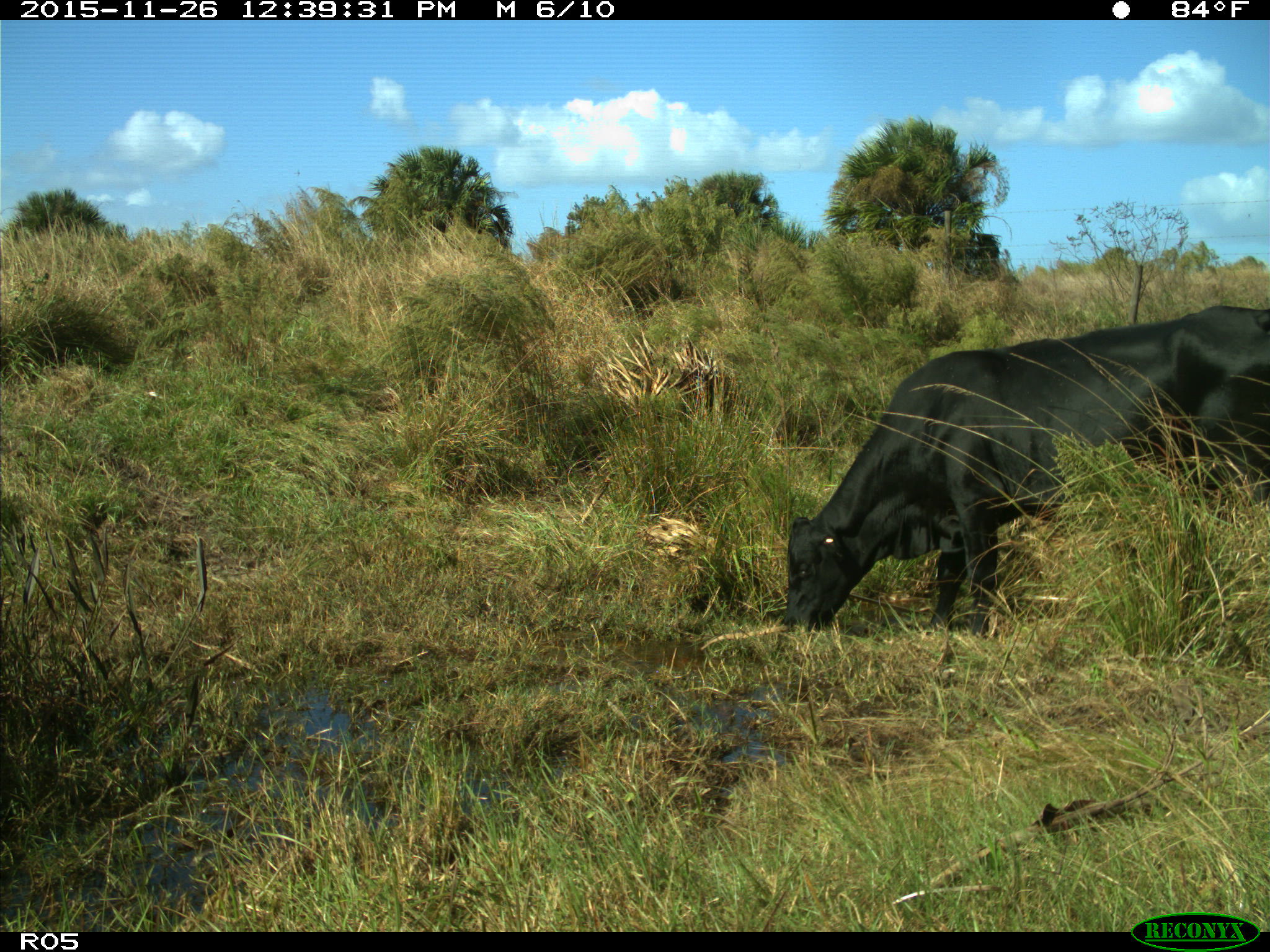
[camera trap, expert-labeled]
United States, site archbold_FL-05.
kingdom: Animalia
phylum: Chordata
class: Mammalia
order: Artiodactyla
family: Bovidae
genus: Bos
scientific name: Bos taurus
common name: domestic cow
Bos taurus (domestic cow).